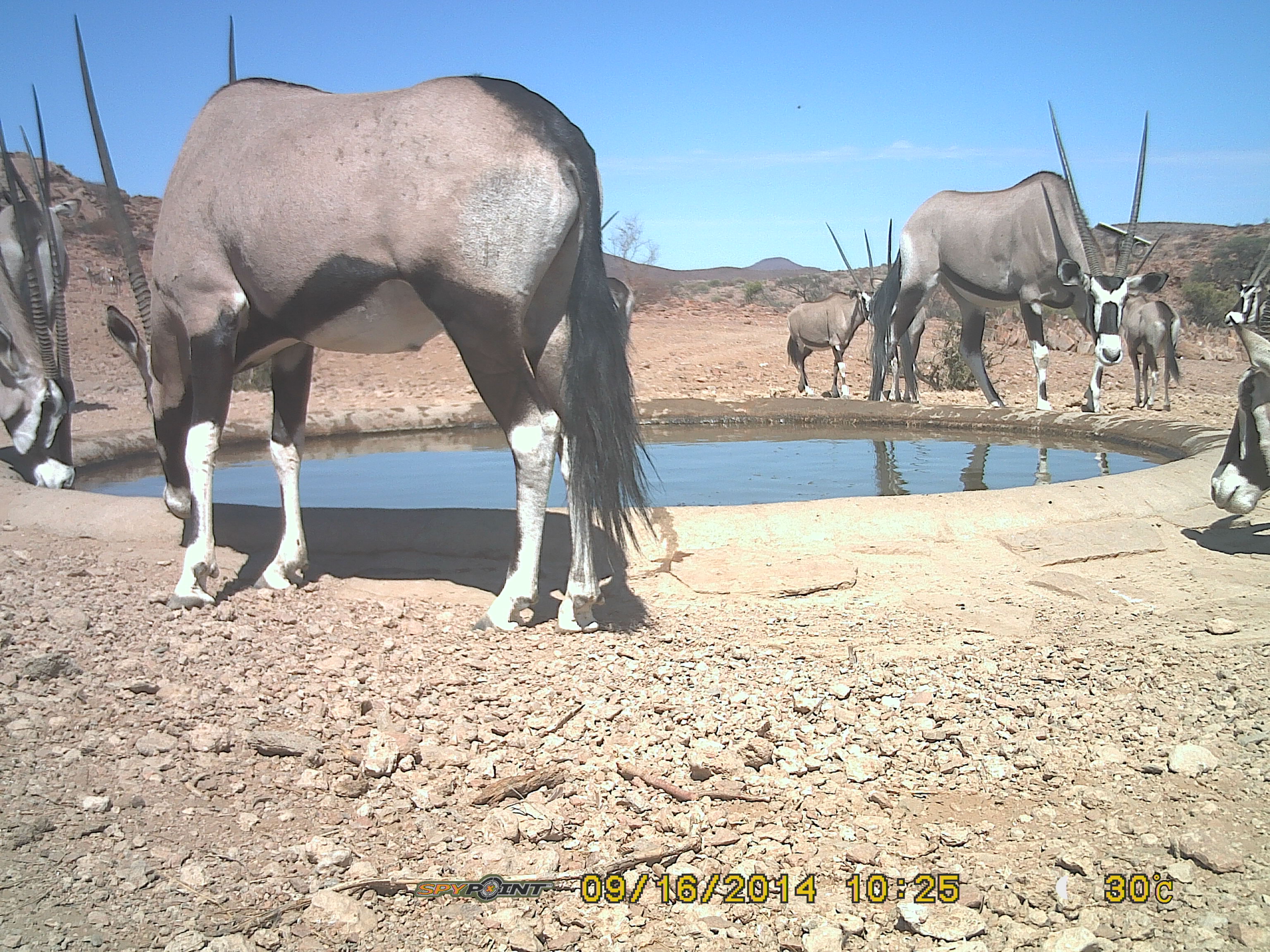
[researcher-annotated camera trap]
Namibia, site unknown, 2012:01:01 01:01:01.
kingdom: Animalia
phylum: Chordata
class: Mammalia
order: Artiodactyla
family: Bovidae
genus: Oryx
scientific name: Oryx gazella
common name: gemsbok